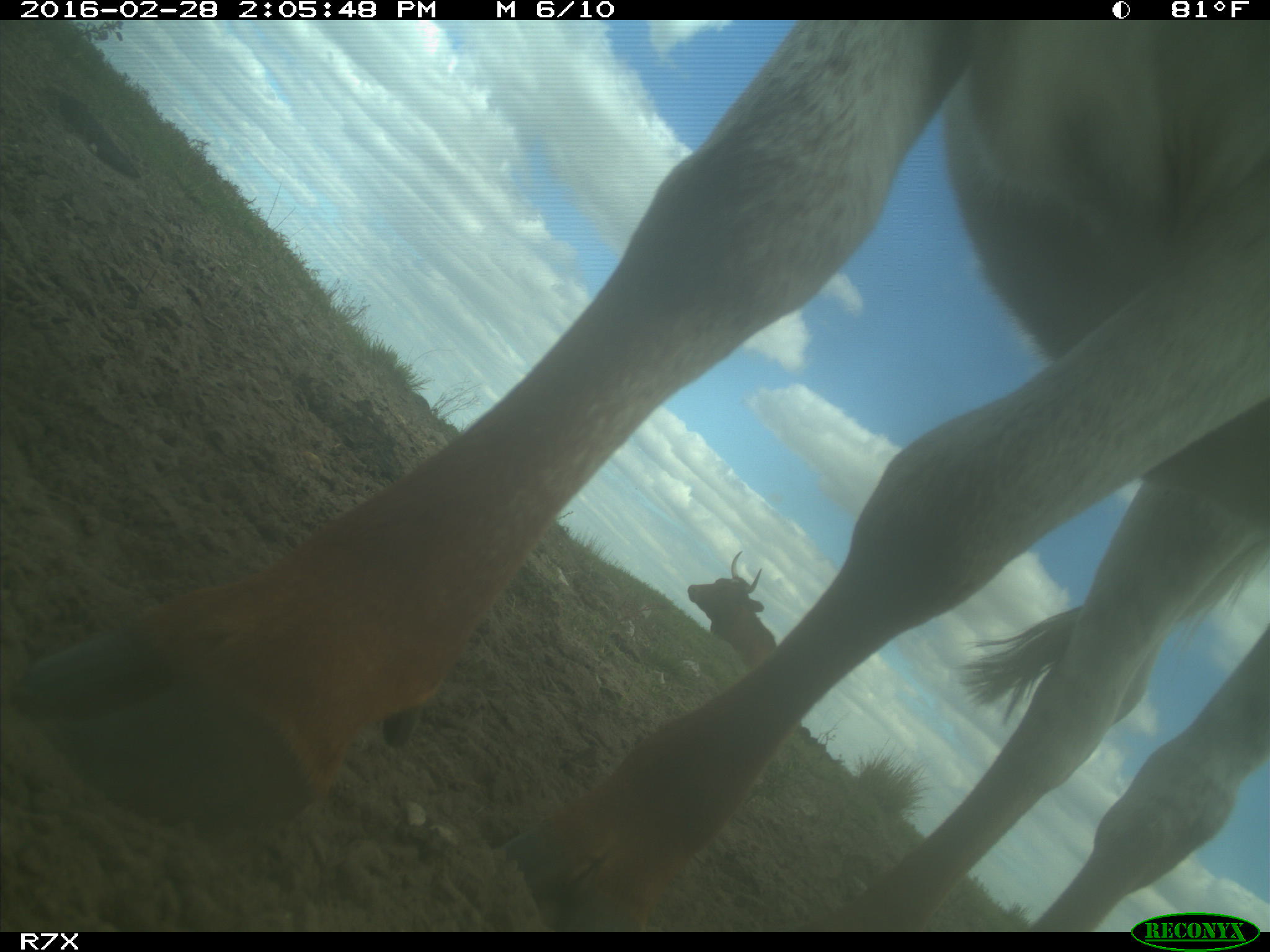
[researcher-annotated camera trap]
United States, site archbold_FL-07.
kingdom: Animalia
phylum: Chordata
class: Mammalia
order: Artiodactyla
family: Bovidae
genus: Bos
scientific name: Bos taurus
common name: domestic cow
Bos taurus (domestic cow).